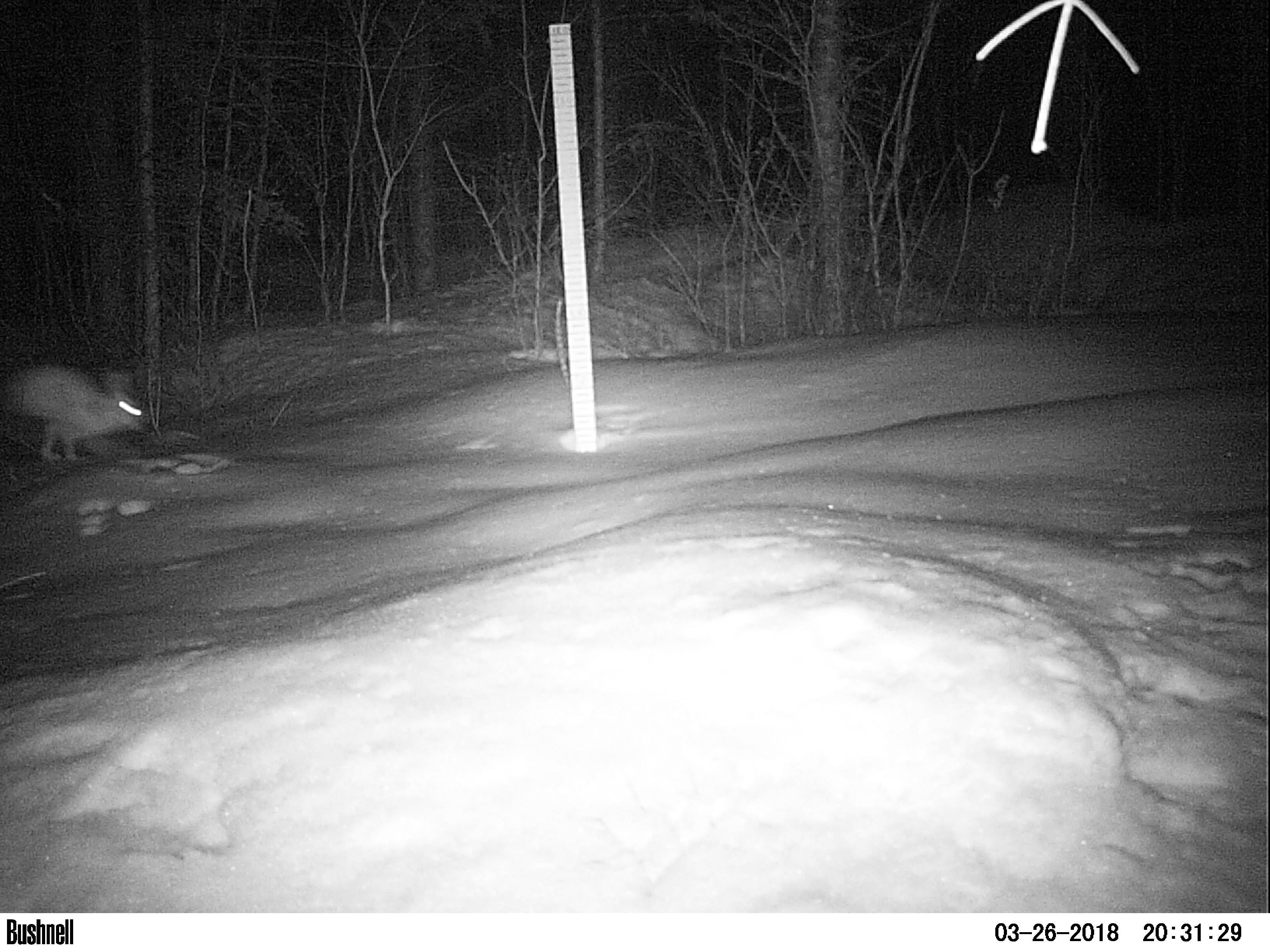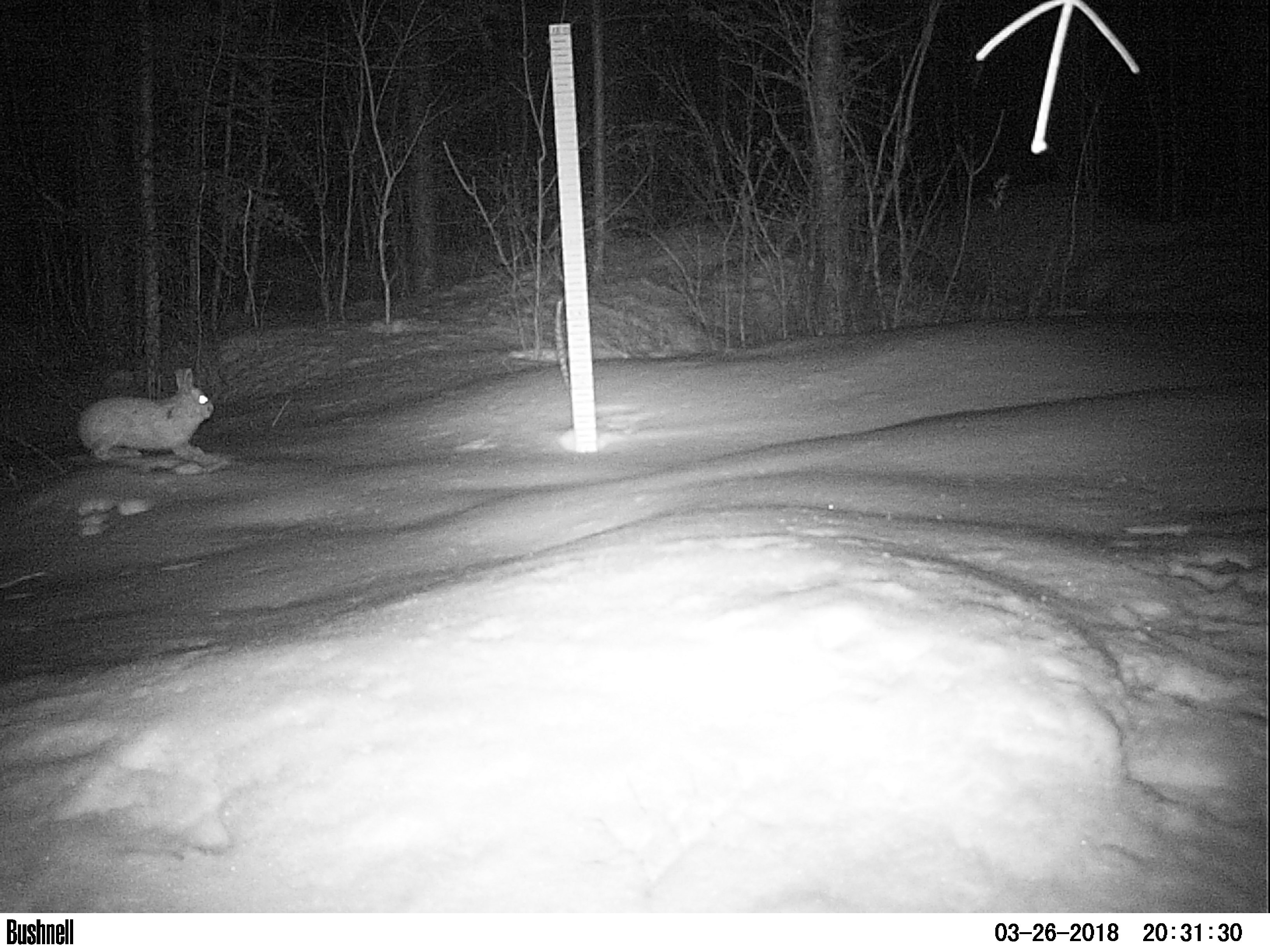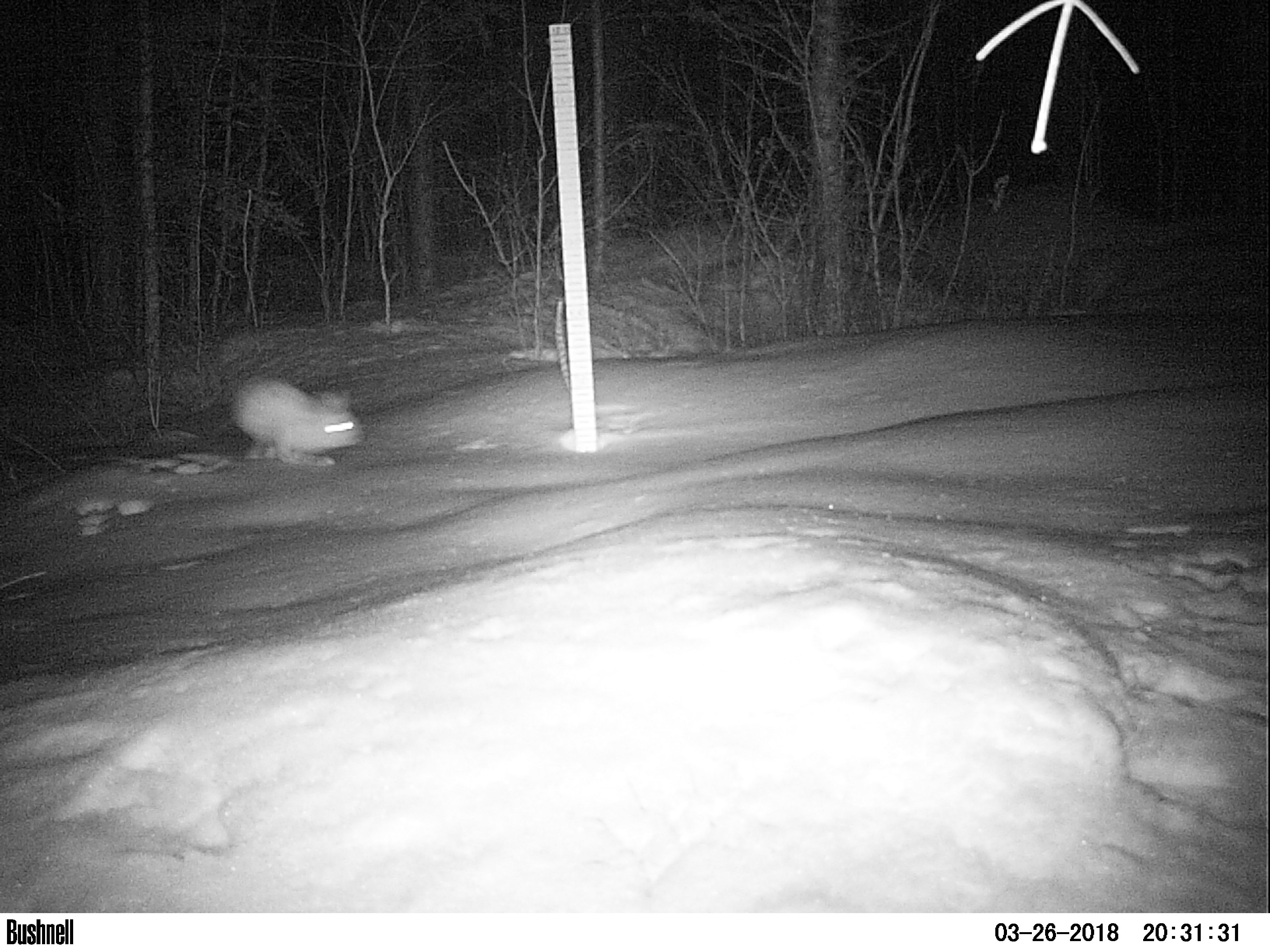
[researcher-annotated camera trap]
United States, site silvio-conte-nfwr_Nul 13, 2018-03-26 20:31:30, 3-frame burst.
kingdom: Animalia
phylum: Chordata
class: Mammalia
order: Lagomorpha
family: Leporidae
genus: Lepus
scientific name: Lepus americanus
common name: snowshoe hare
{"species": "snowshoe hare (Lepus americanus)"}